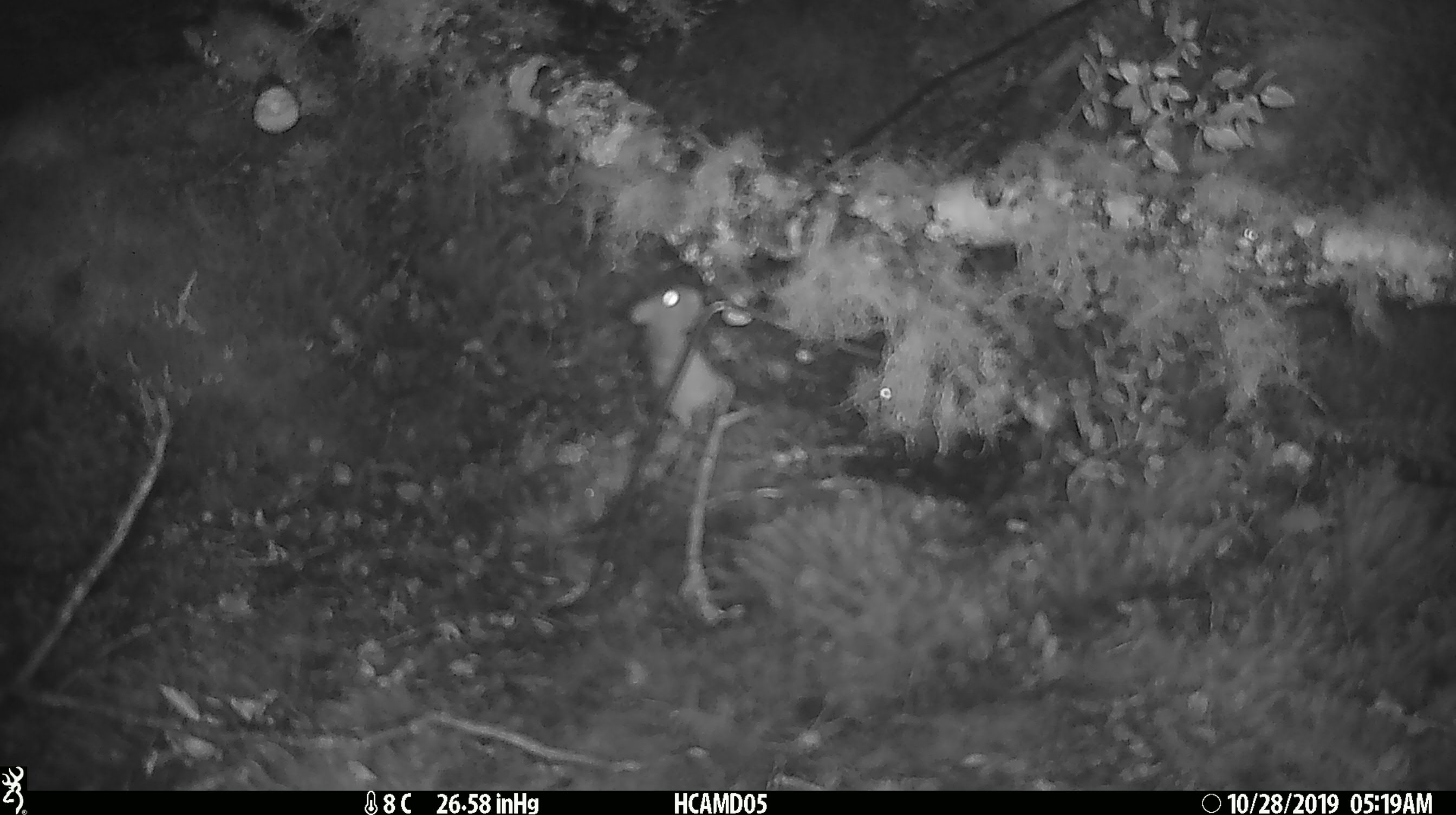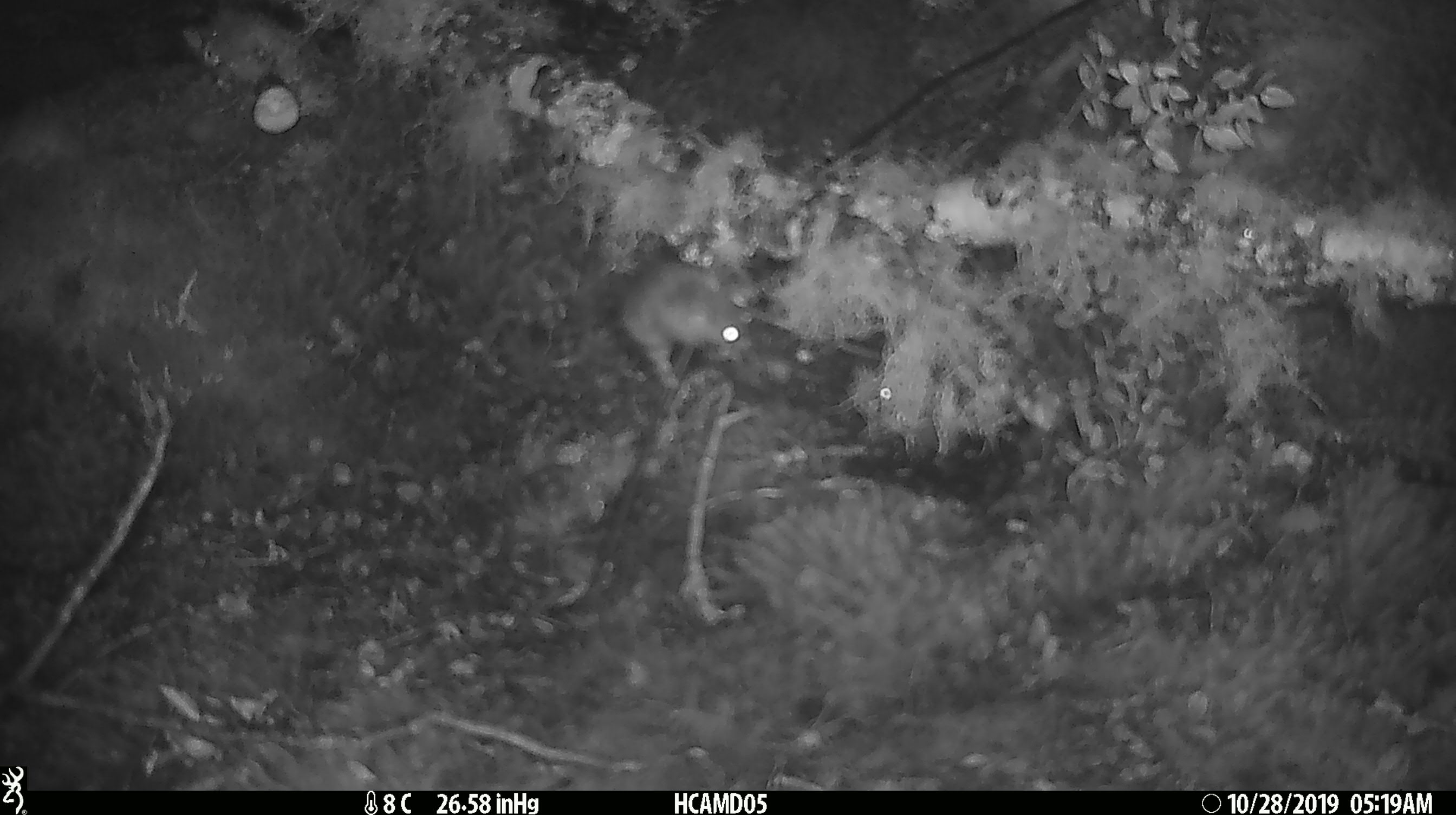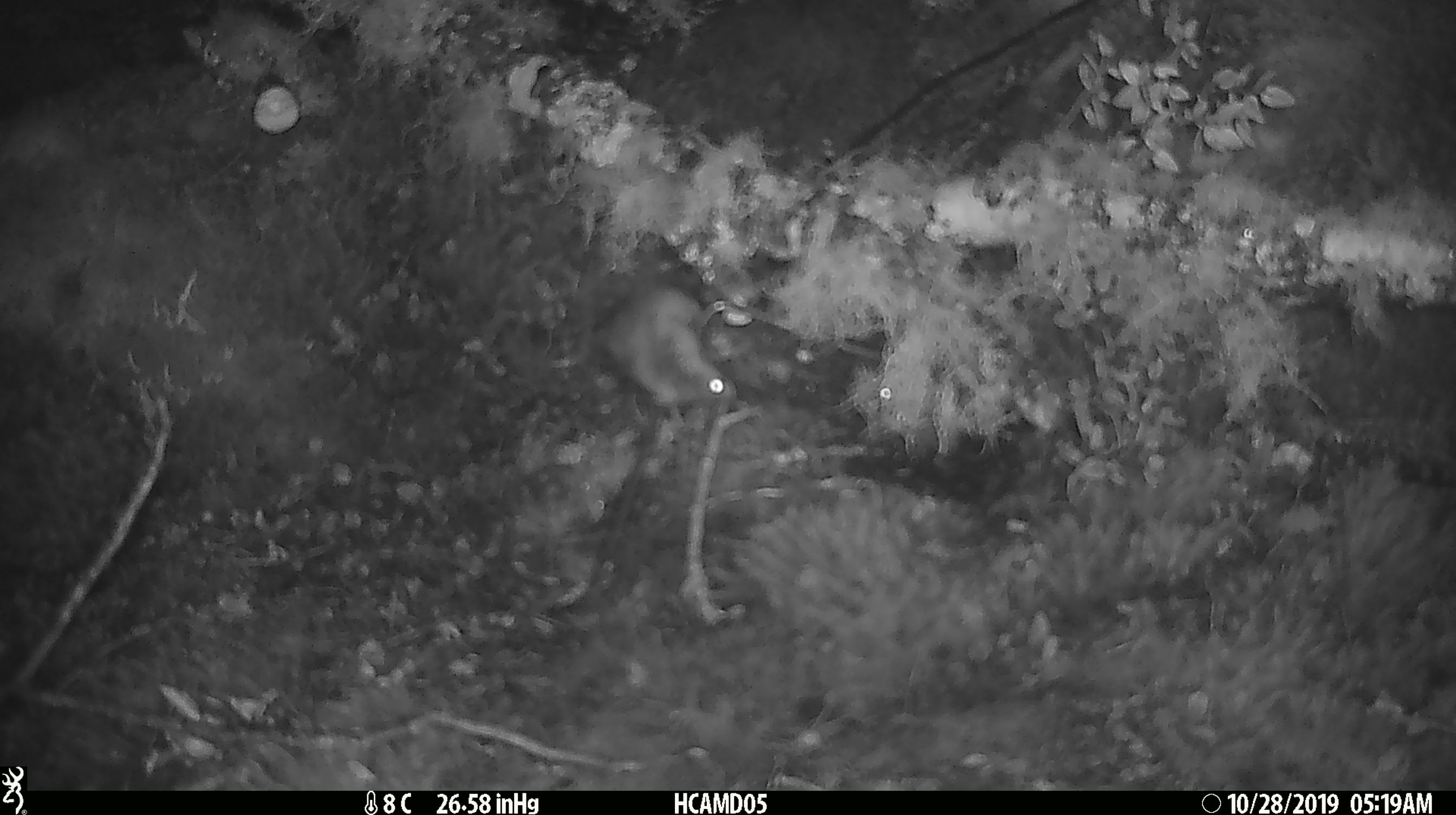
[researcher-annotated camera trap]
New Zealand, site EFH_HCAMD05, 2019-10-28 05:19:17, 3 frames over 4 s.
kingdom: Animalia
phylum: Chordata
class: Mammalia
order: Rodentia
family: Muridae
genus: Mus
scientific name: Mus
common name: mouse